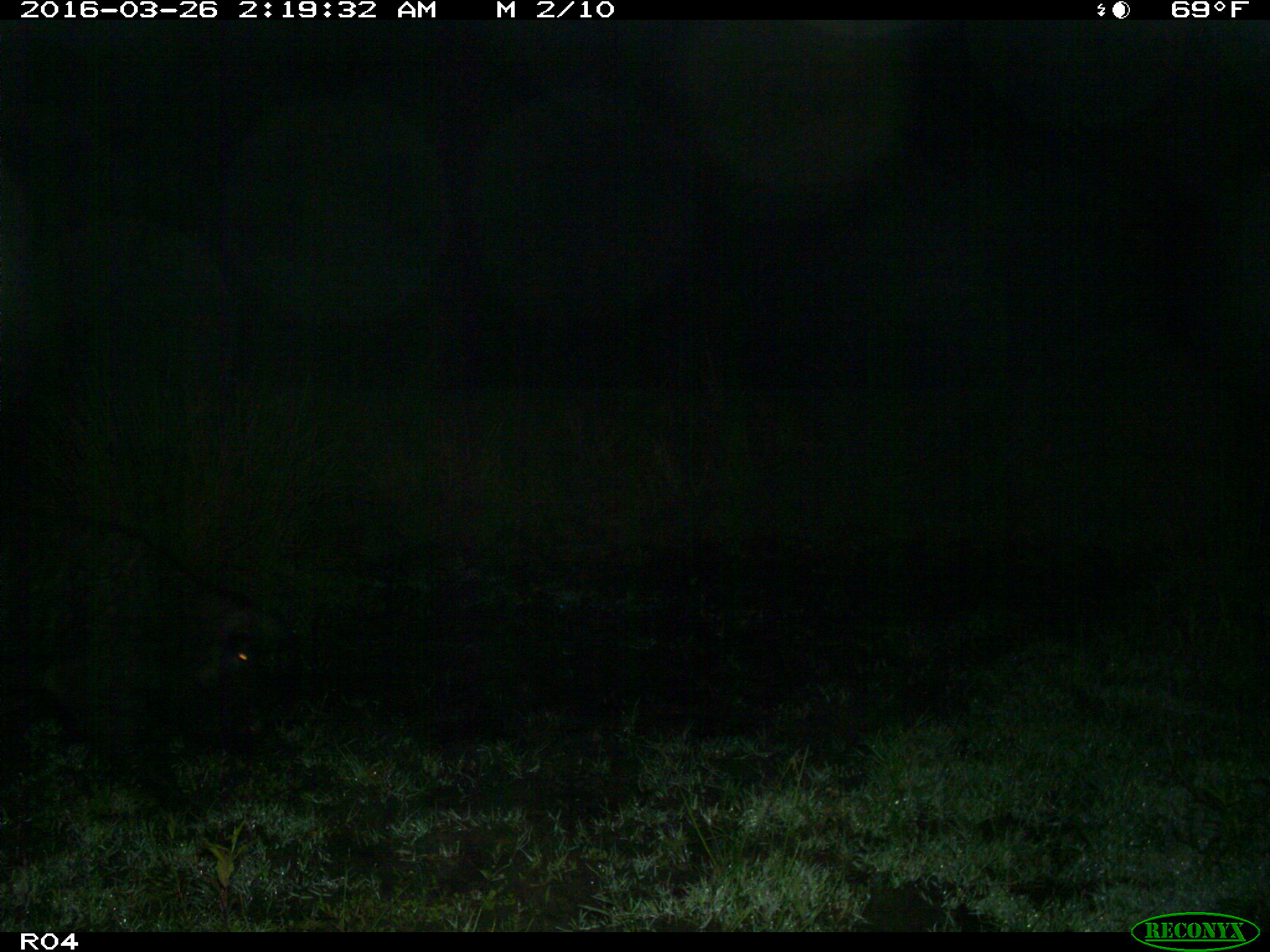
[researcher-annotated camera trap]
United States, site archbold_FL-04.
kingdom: Animalia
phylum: Chordata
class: Mammalia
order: Artiodactyla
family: Suidae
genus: Sus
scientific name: Sus scrofa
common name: wild boar